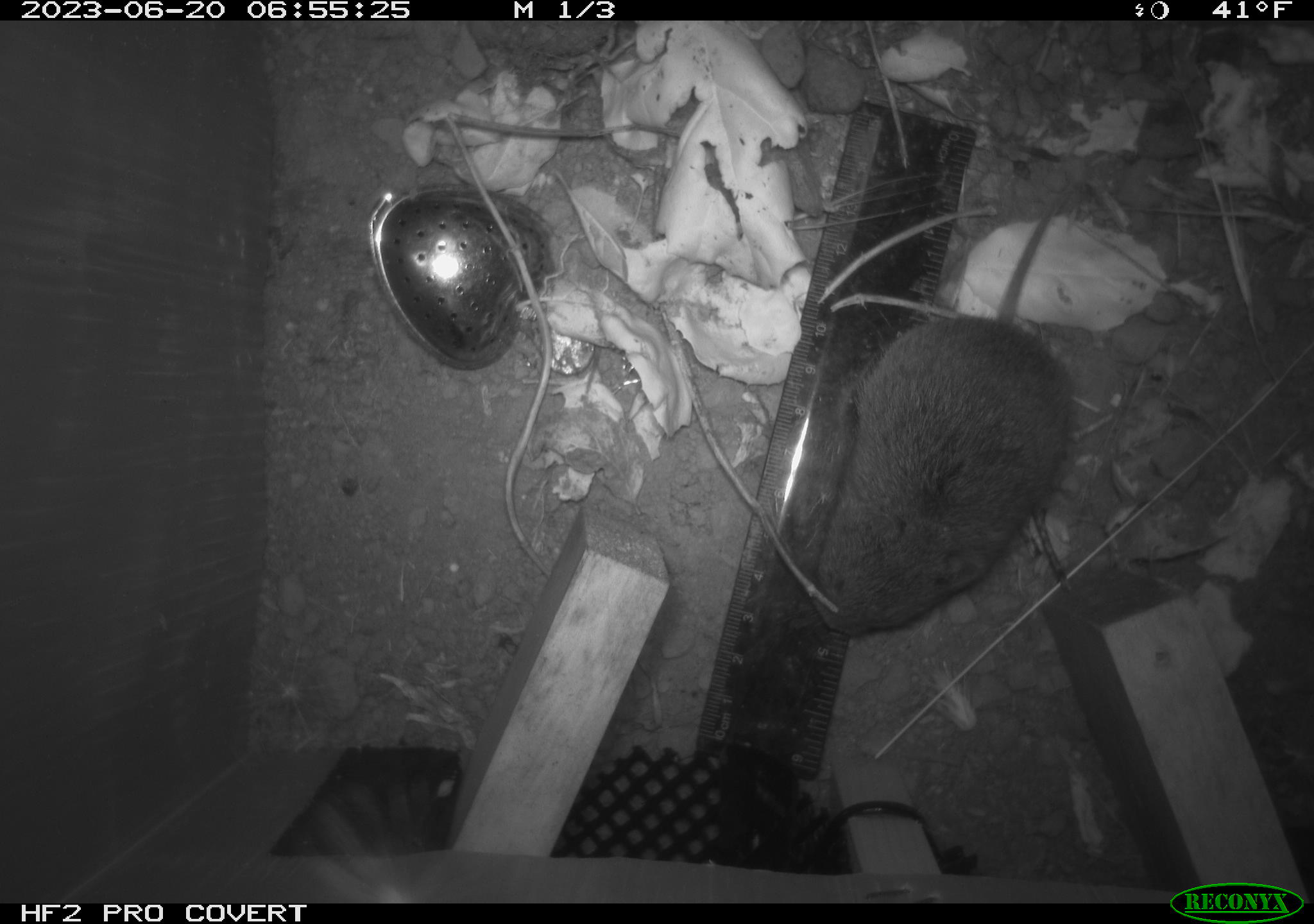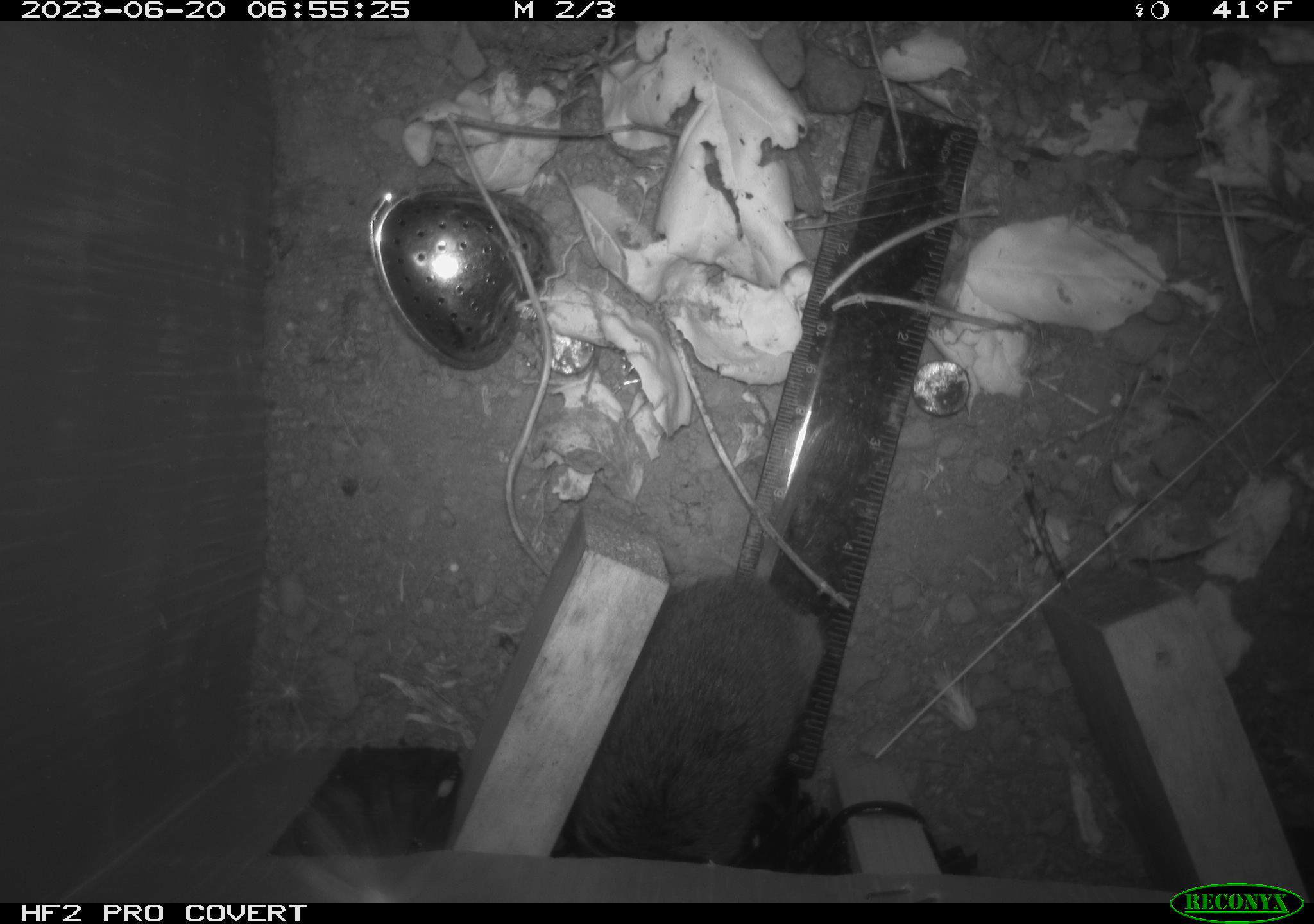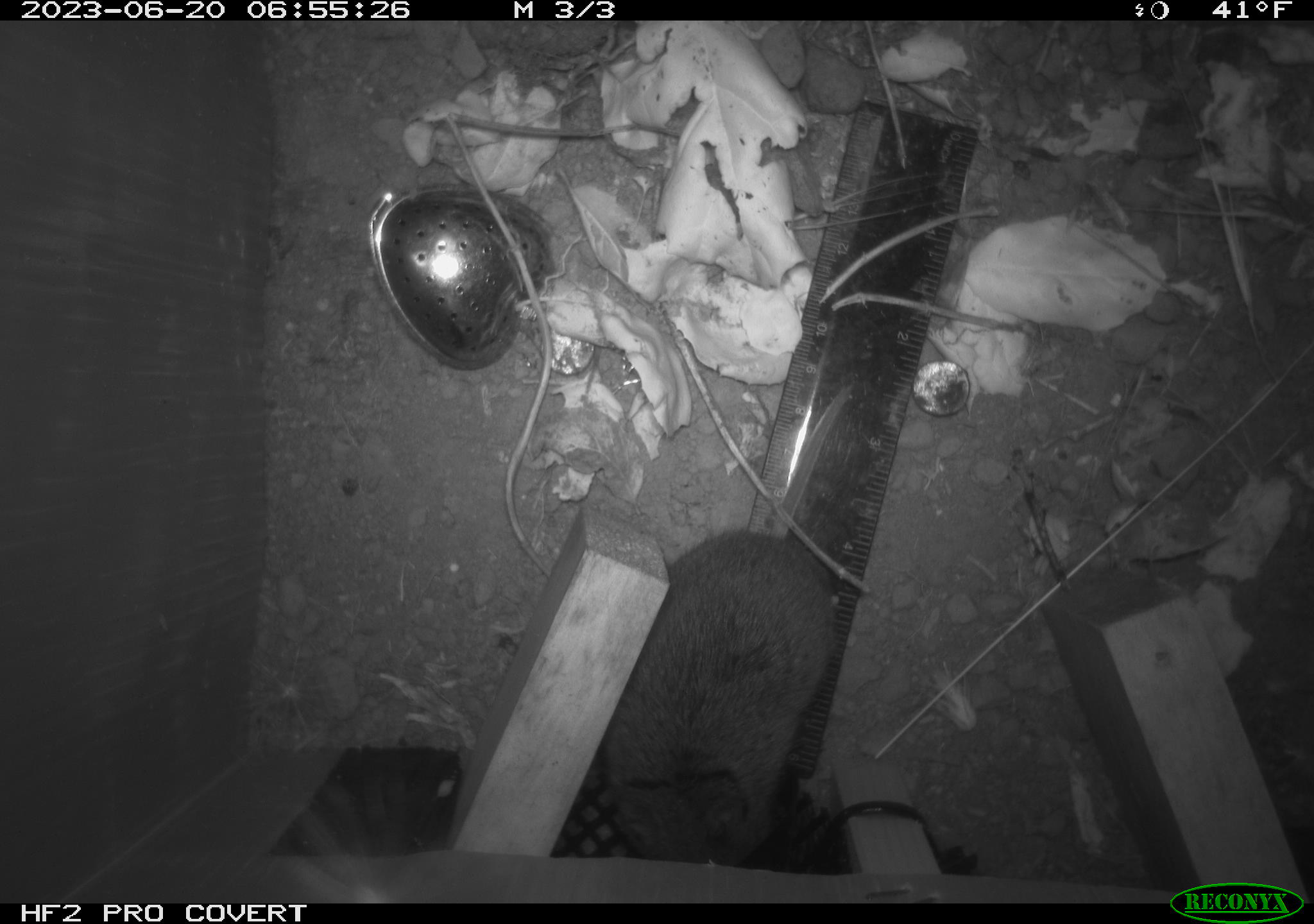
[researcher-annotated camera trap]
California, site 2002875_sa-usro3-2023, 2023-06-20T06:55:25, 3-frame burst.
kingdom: Animalia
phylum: Chordata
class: Mammalia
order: Rodentia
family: Cricetidae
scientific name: Arvicolinae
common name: voles, lemmings, and muskrats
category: arvicolinae subfamily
Arvicolinae subfamily (voles, lemmings, and muskrats) (Arvicolinae).